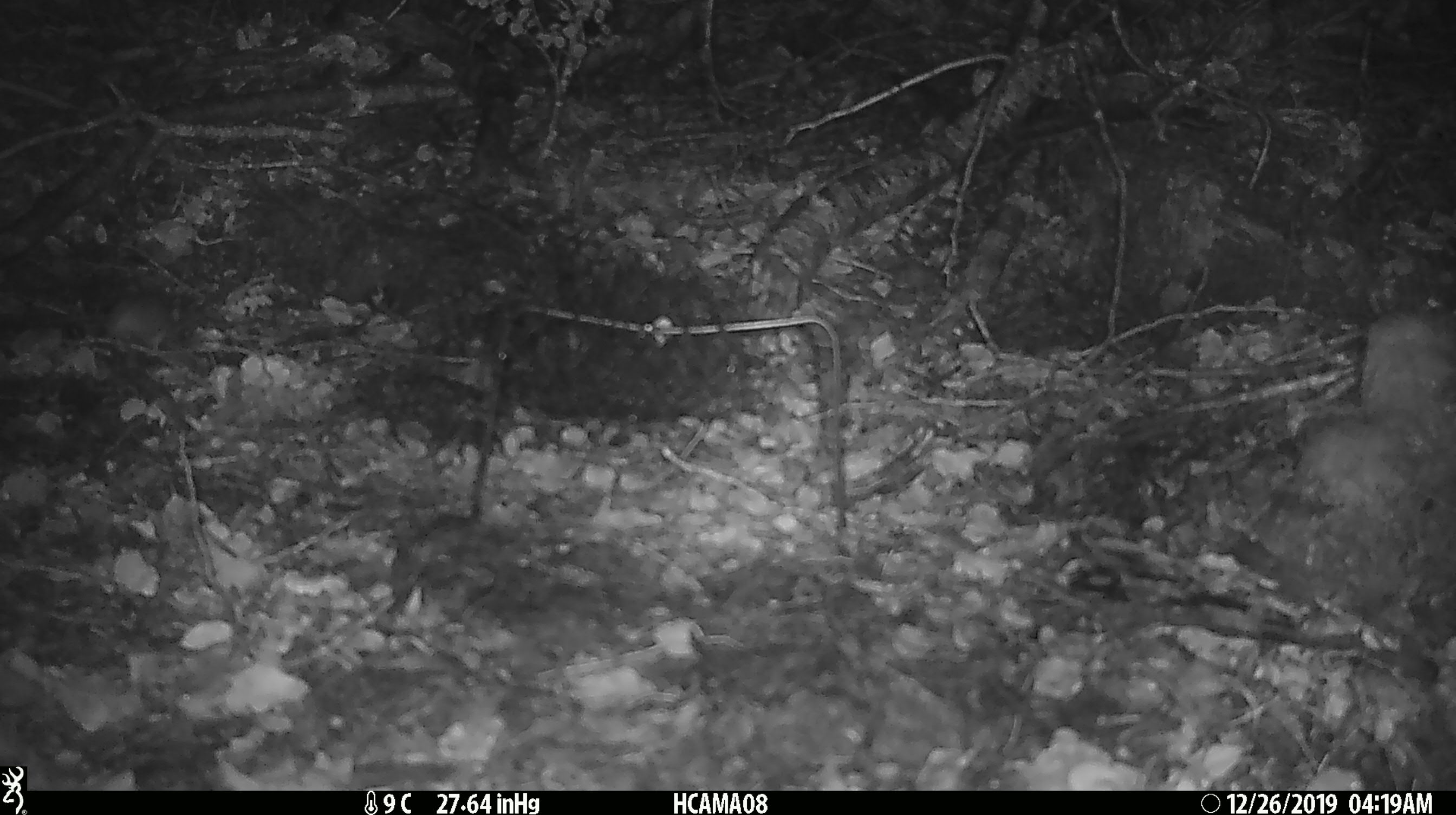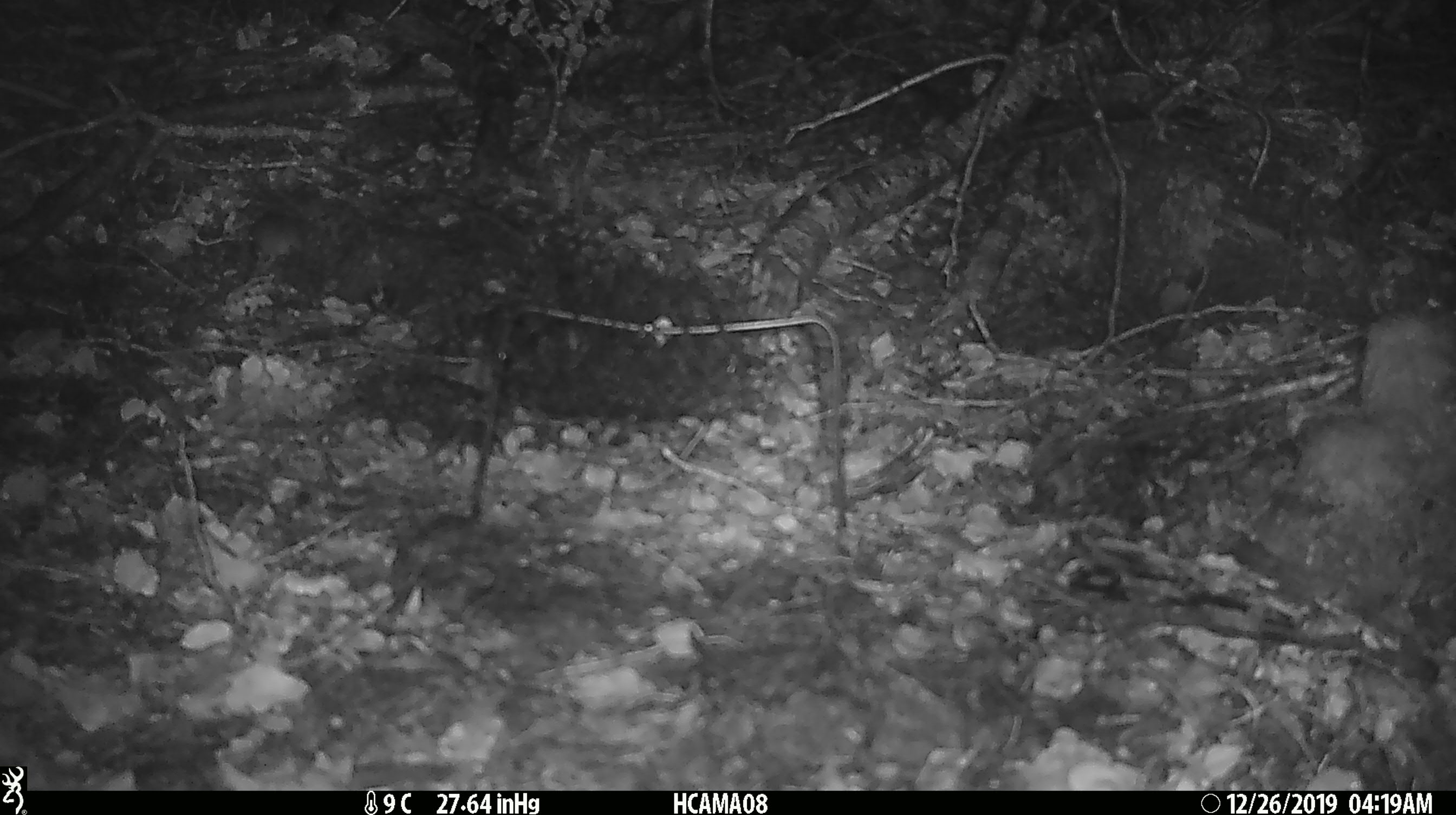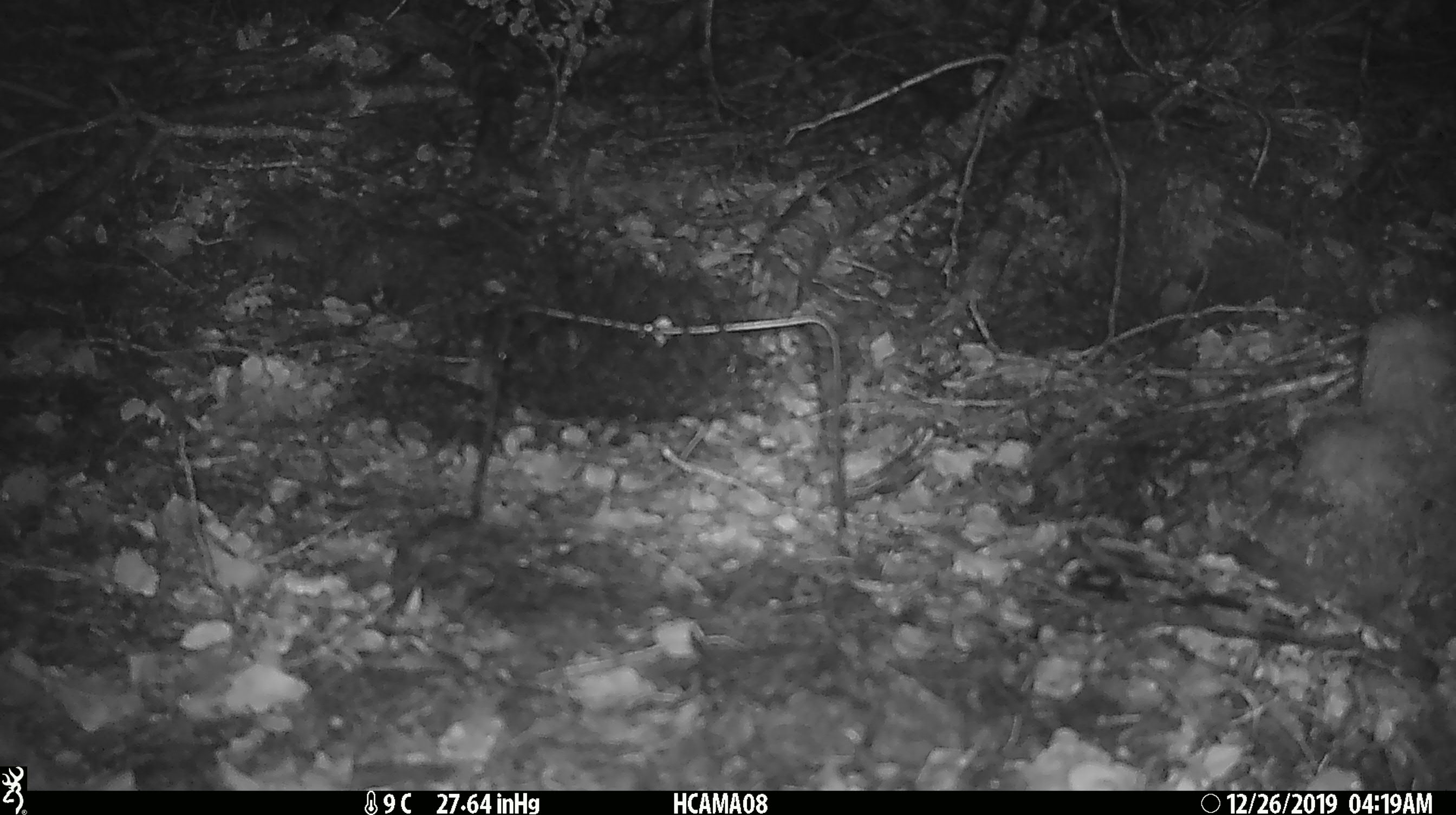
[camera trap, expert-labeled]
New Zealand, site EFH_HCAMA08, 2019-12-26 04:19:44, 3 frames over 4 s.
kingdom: Animalia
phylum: Chordata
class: Mammalia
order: Rodentia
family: Muridae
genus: Mus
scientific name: Mus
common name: mouse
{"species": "mouse (Mus)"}